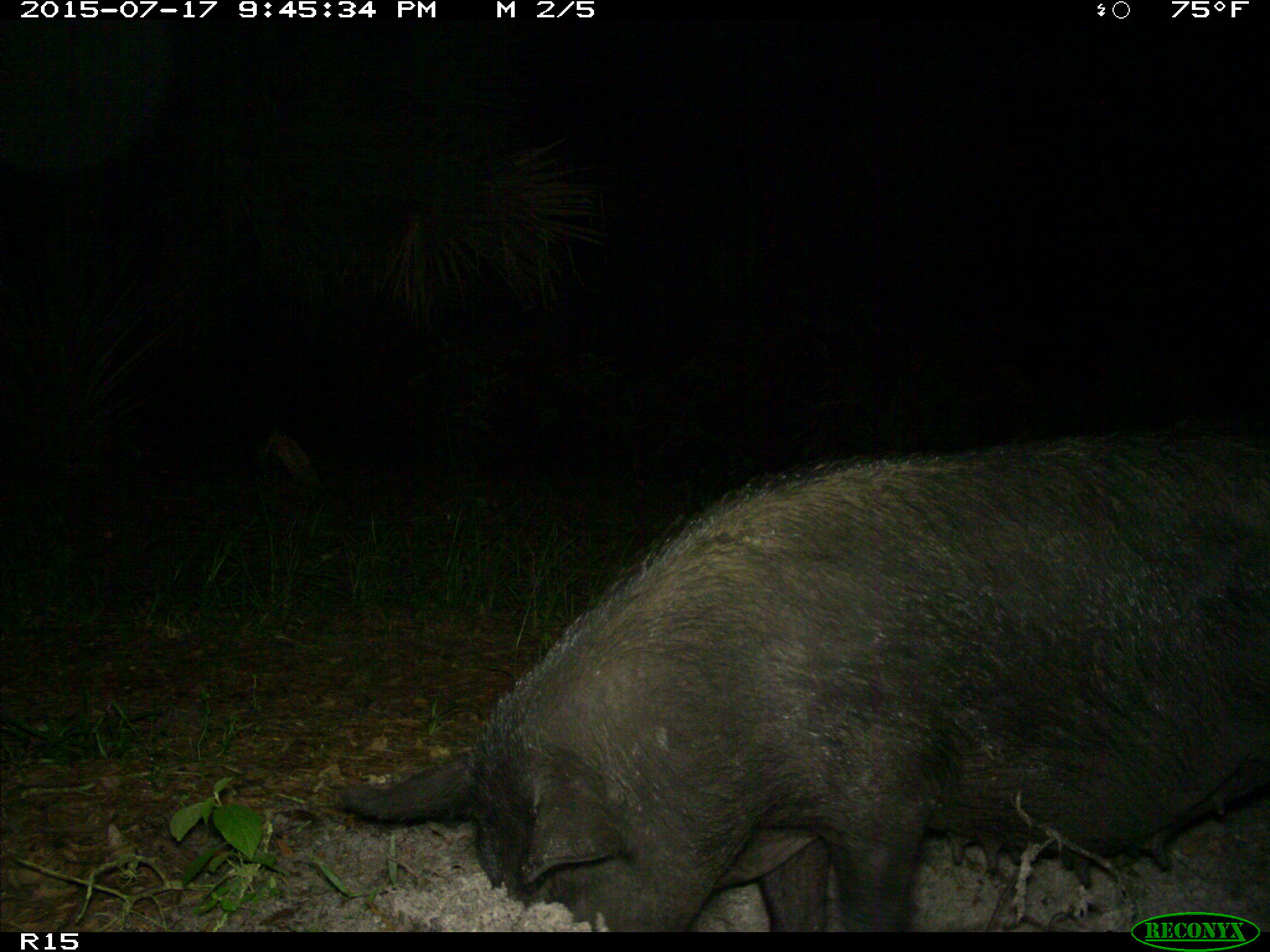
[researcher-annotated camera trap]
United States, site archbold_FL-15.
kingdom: Animalia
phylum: Chordata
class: Mammalia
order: Artiodactyla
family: Suidae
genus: Sus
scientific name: Sus scrofa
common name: wild boar